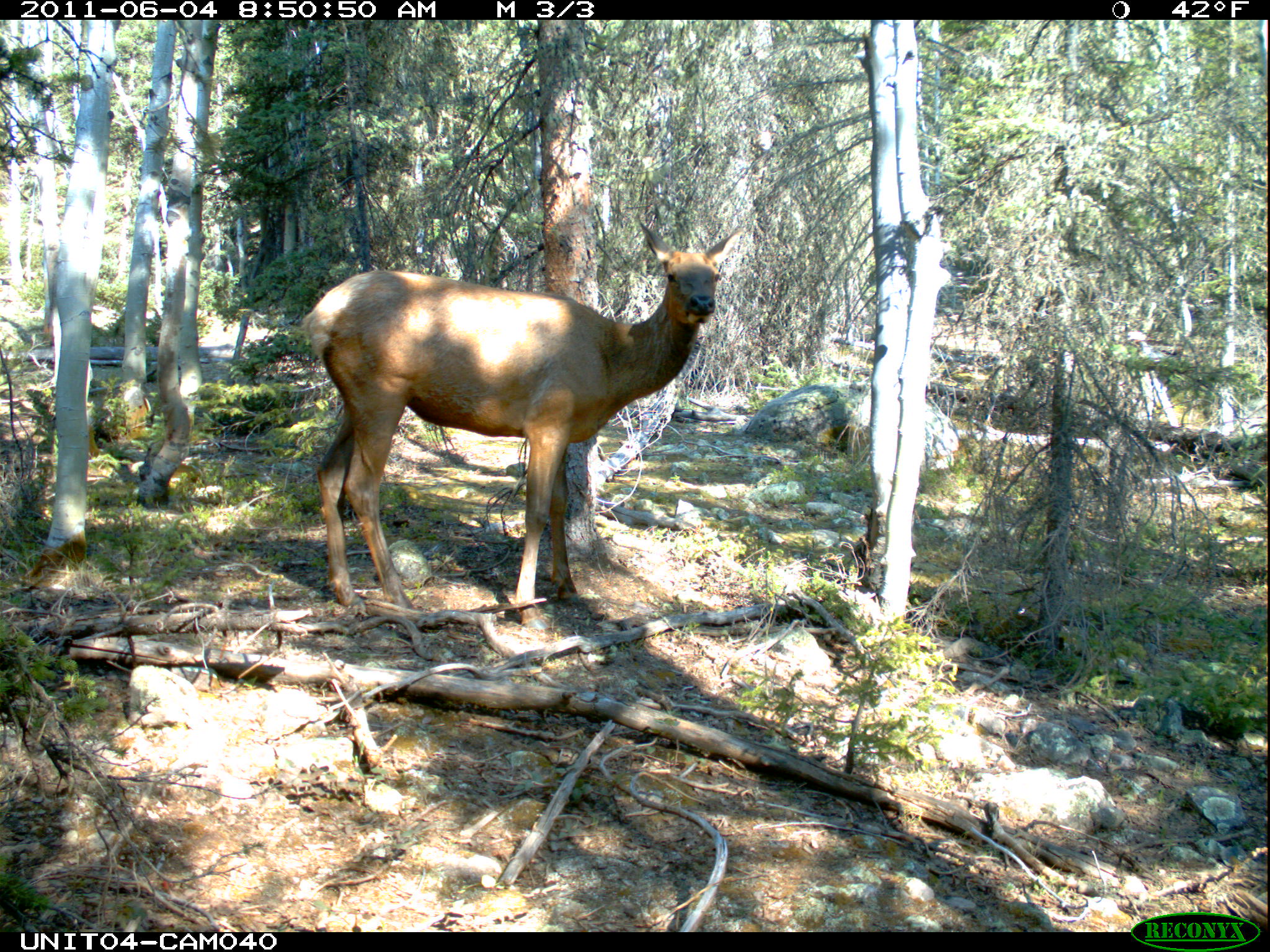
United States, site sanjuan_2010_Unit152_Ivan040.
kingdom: Animalia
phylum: Chordata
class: Mammalia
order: Artiodactyla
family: Cervidae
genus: Cervus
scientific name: Cervus elaphus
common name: red deer